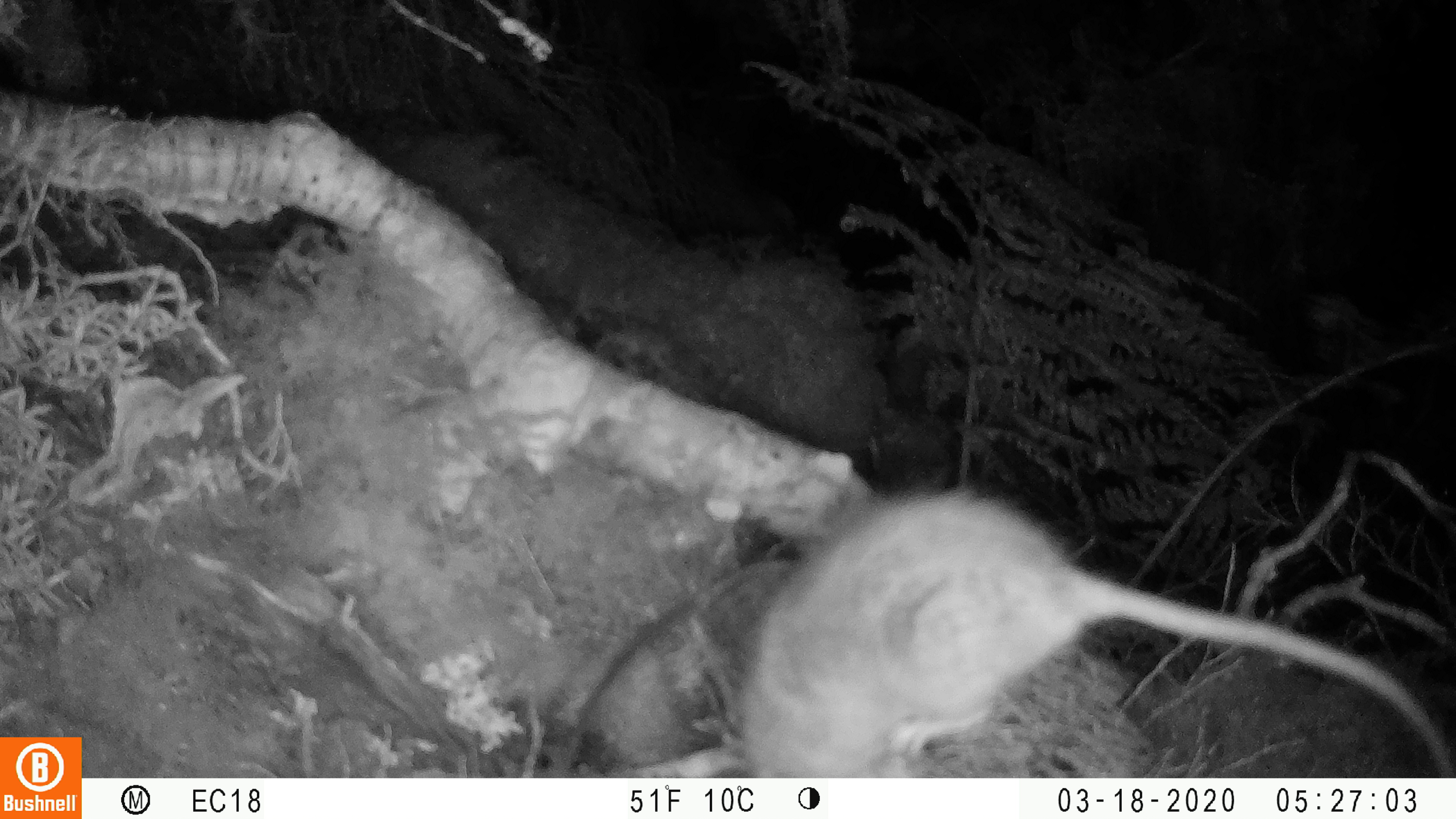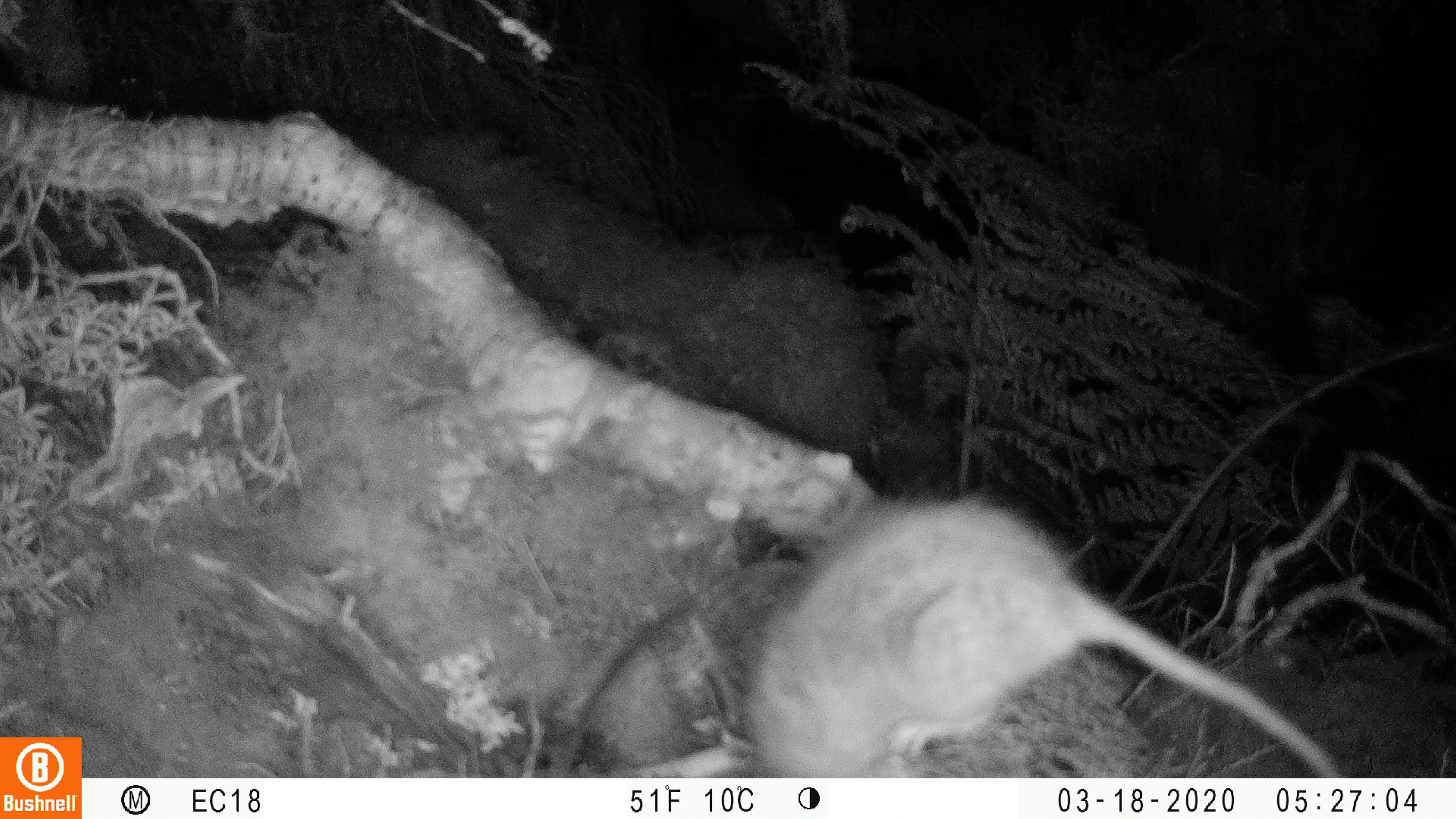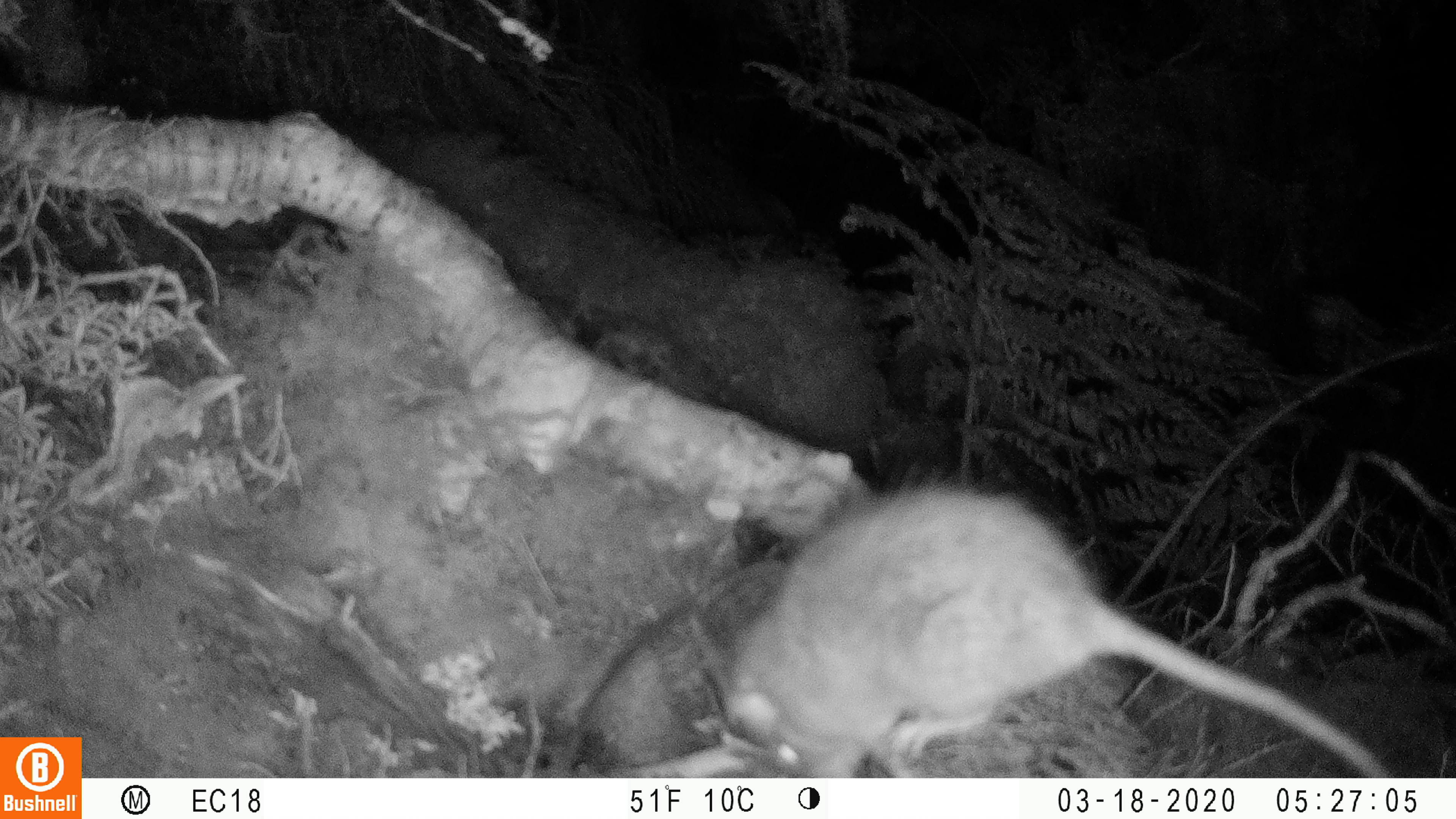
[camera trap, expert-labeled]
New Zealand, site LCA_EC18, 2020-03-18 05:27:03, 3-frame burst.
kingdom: Animalia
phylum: Chordata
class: Mammalia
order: Rodentia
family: Muridae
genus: Rattus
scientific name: Rattus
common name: rat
Rat (Rattus).